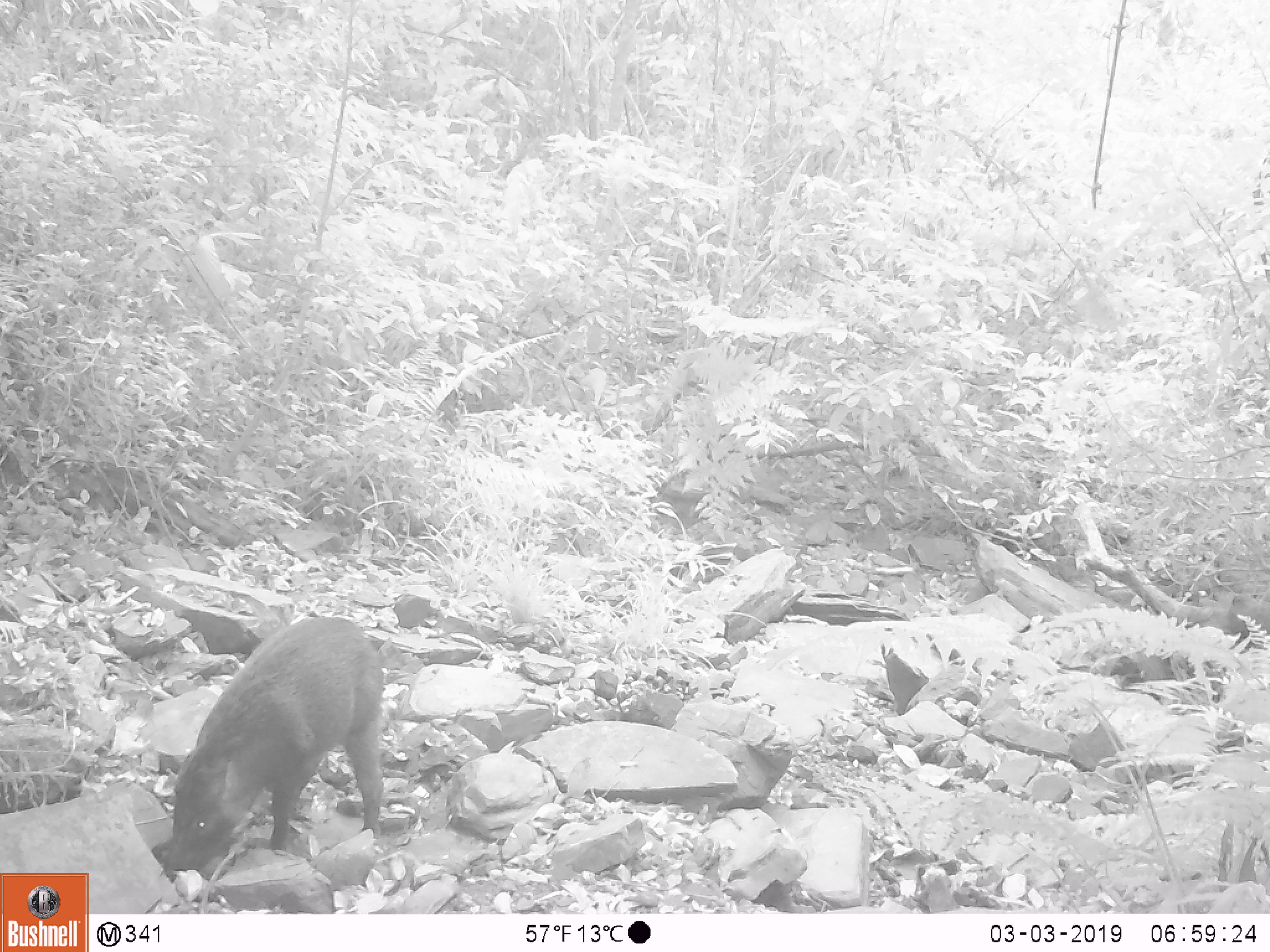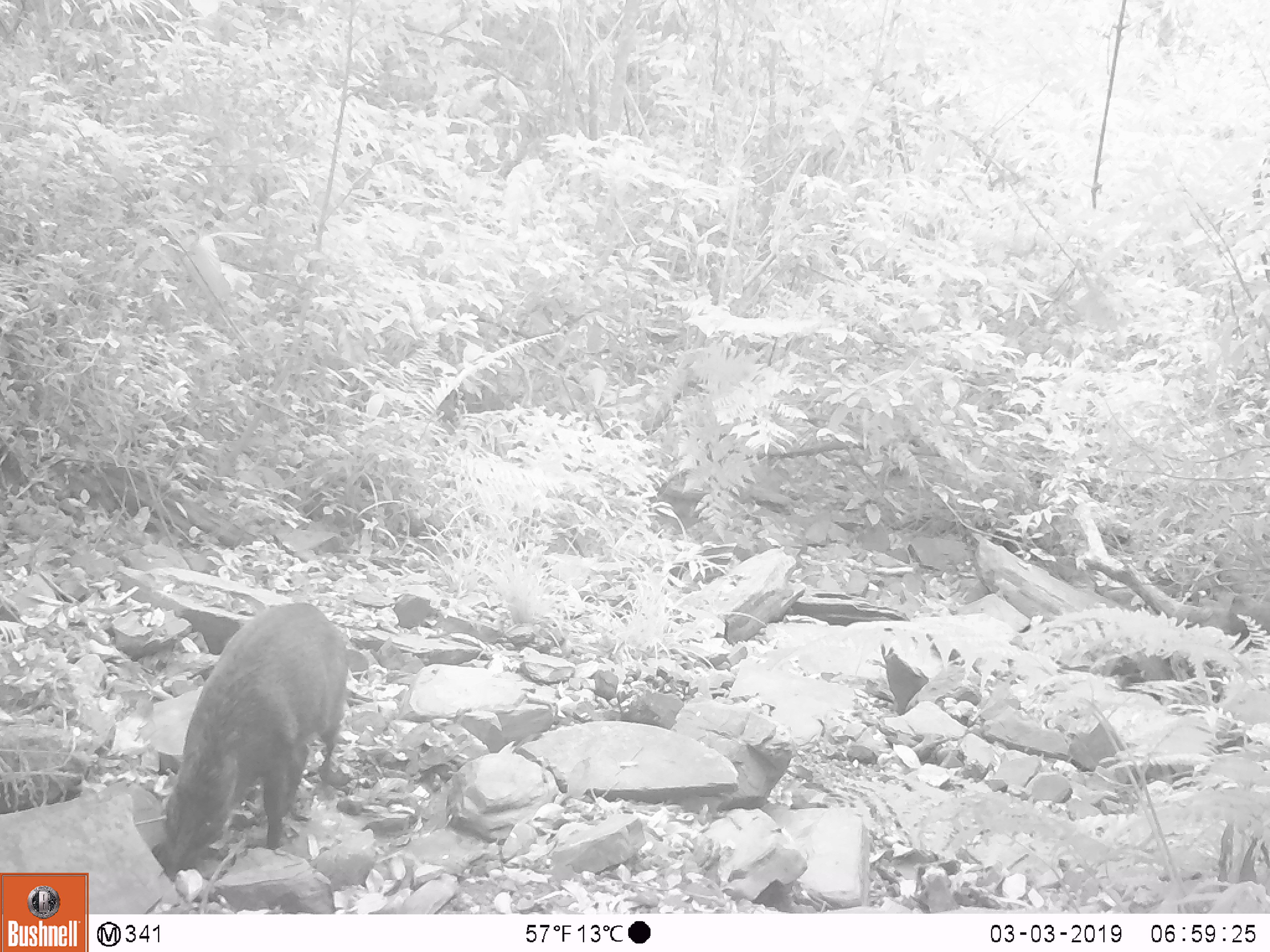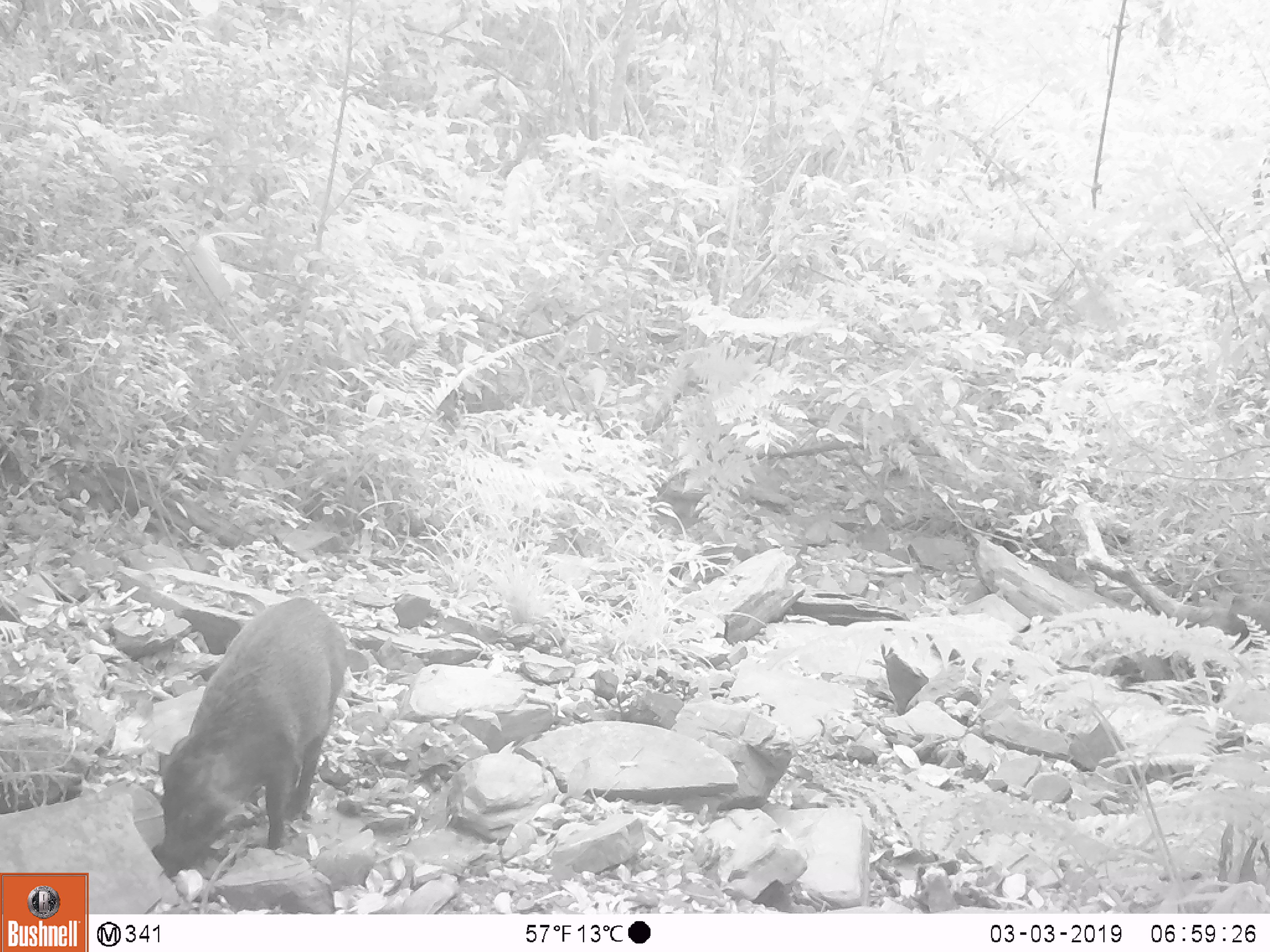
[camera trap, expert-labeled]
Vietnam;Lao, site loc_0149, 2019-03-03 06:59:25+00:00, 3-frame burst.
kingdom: Animalia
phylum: Chordata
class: Mammalia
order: Artiodactyla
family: Suidae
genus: Sus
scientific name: Sus scrofa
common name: eurasian wild pig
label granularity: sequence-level